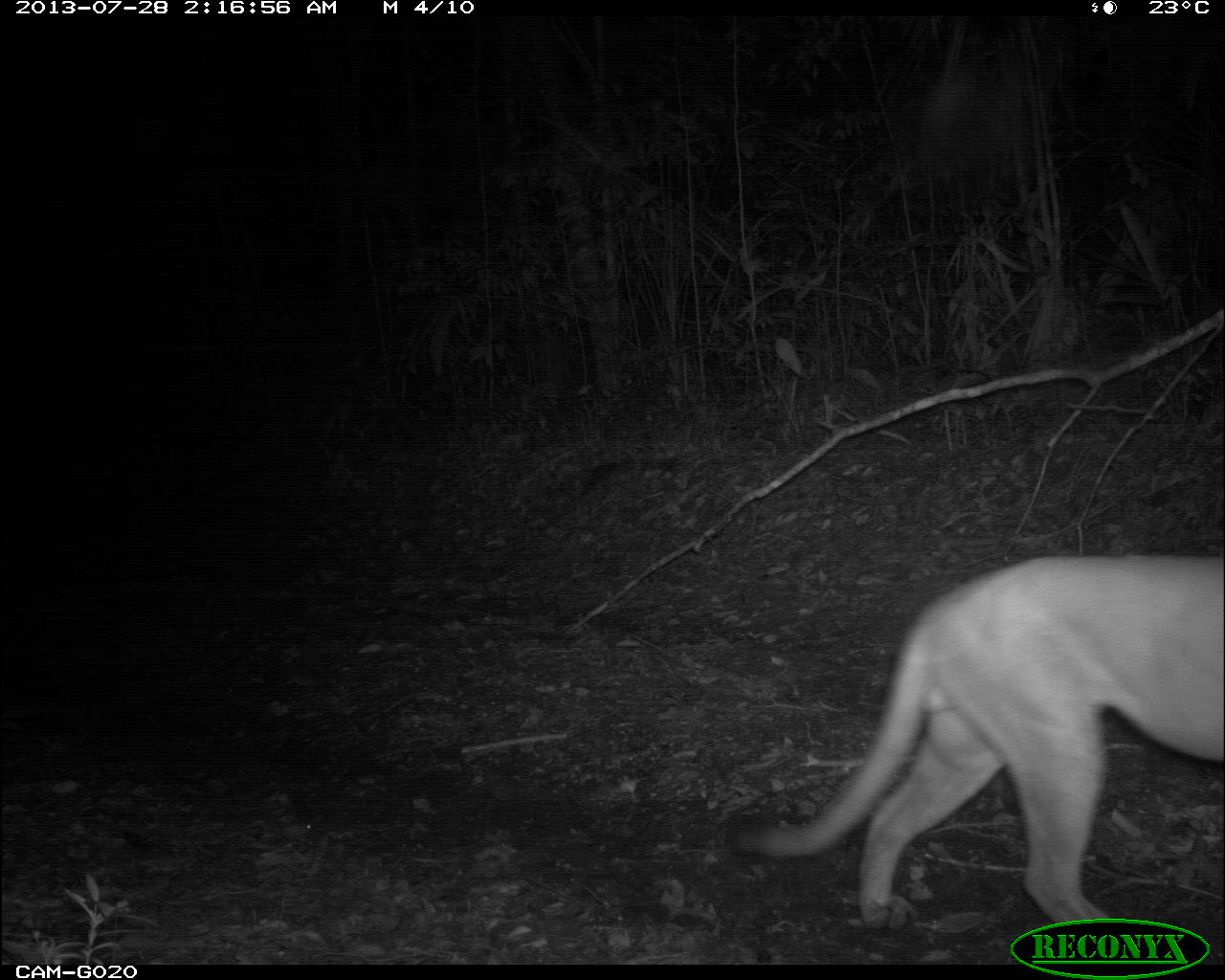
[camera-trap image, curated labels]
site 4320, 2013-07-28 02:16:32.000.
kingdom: Animalia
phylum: Chordata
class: Mammalia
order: Carnivora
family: Felidae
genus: Puma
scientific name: Puma concolor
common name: mountain lion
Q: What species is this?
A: Puma concolor (mountain lion).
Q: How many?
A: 1.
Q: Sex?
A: Male.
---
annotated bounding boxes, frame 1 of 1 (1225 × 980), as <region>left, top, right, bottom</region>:
puma concolor: <region>733, 556, 1225, 937</region>